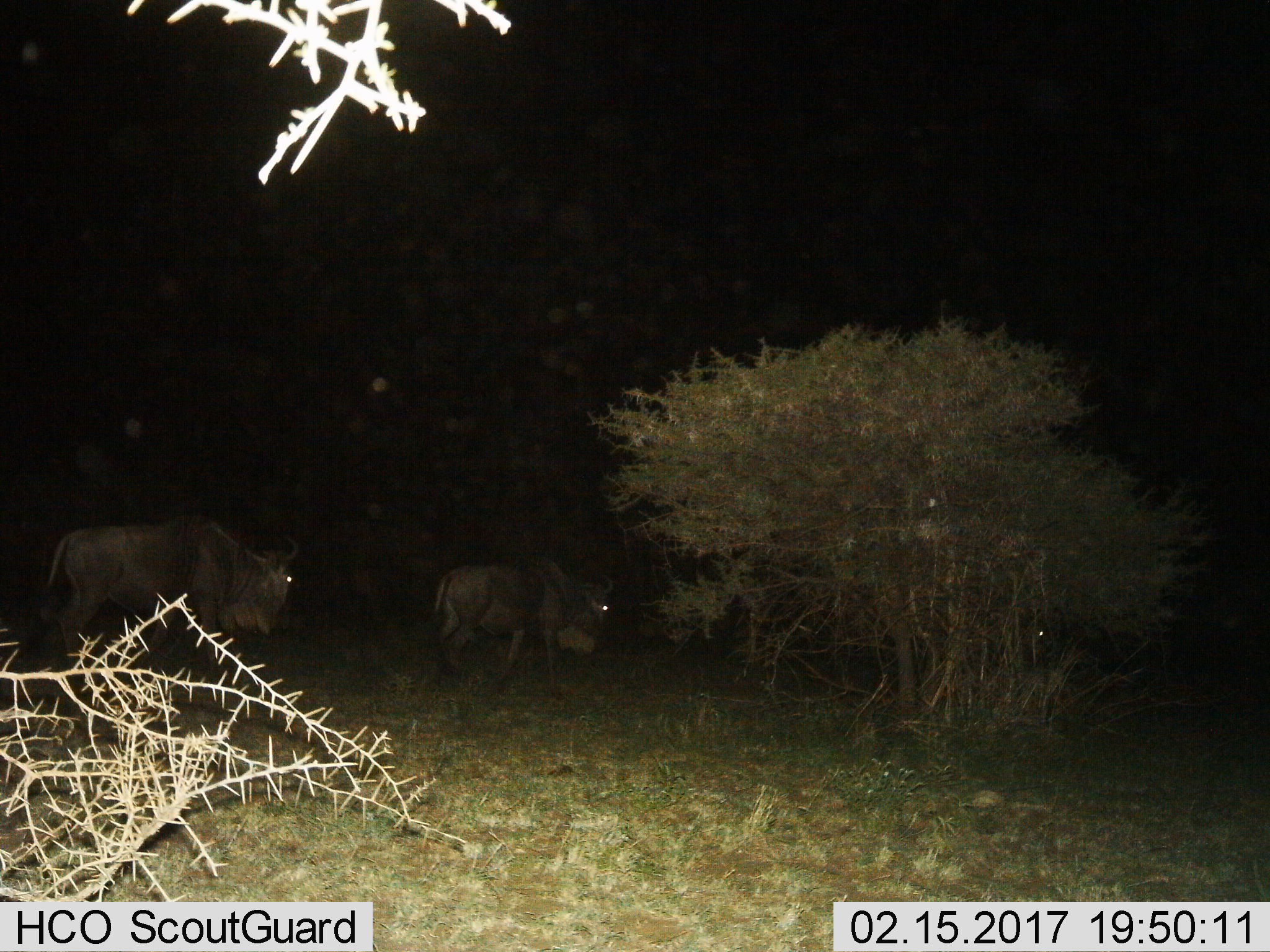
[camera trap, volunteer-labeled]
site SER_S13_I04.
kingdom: Animalia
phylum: Chordata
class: Mammalia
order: Artiodactyla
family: Bovidae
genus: Connochaetes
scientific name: Connochaetes taurinus taurinus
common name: blue wildebeest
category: wildebeestblue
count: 2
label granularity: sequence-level